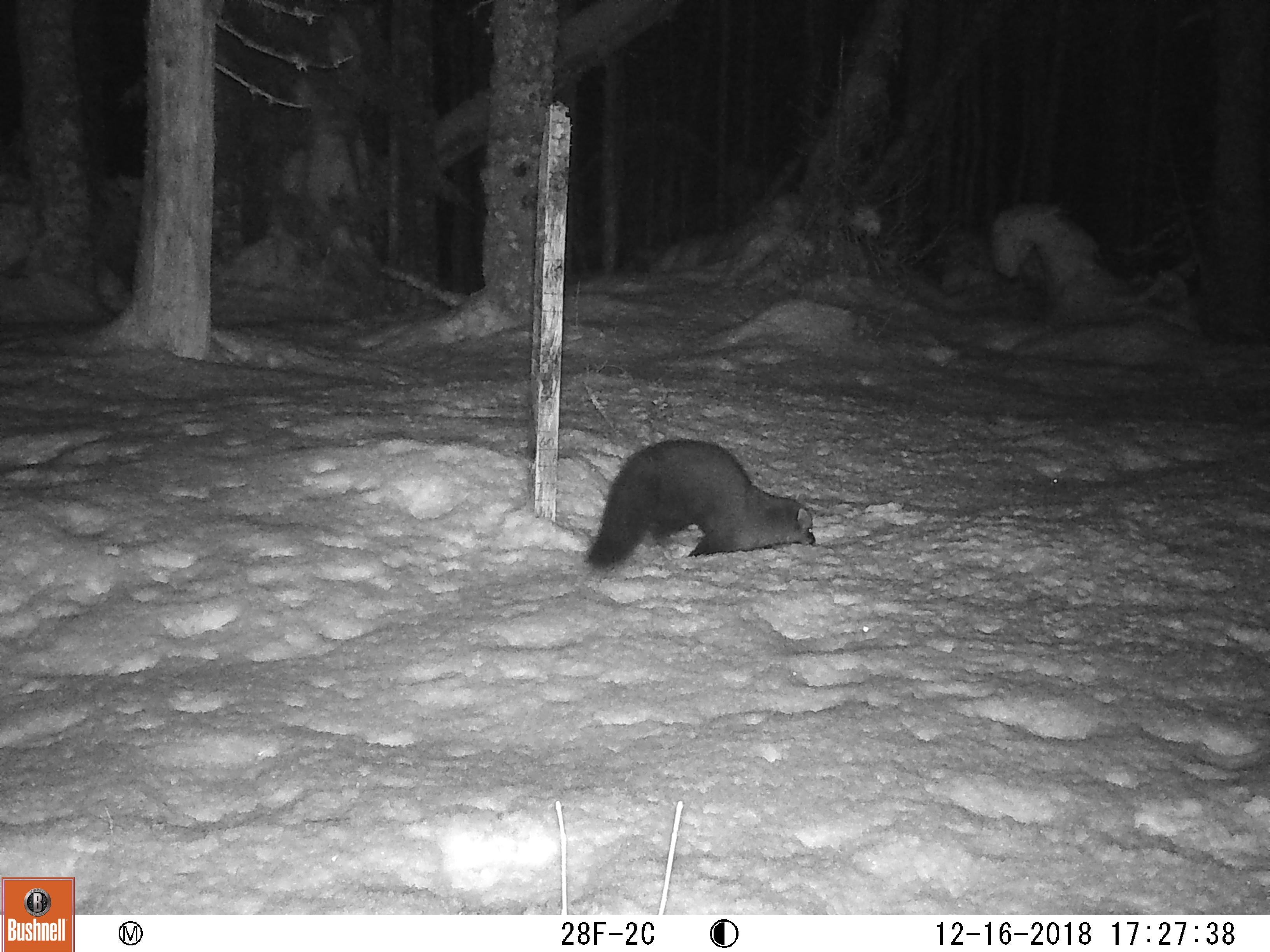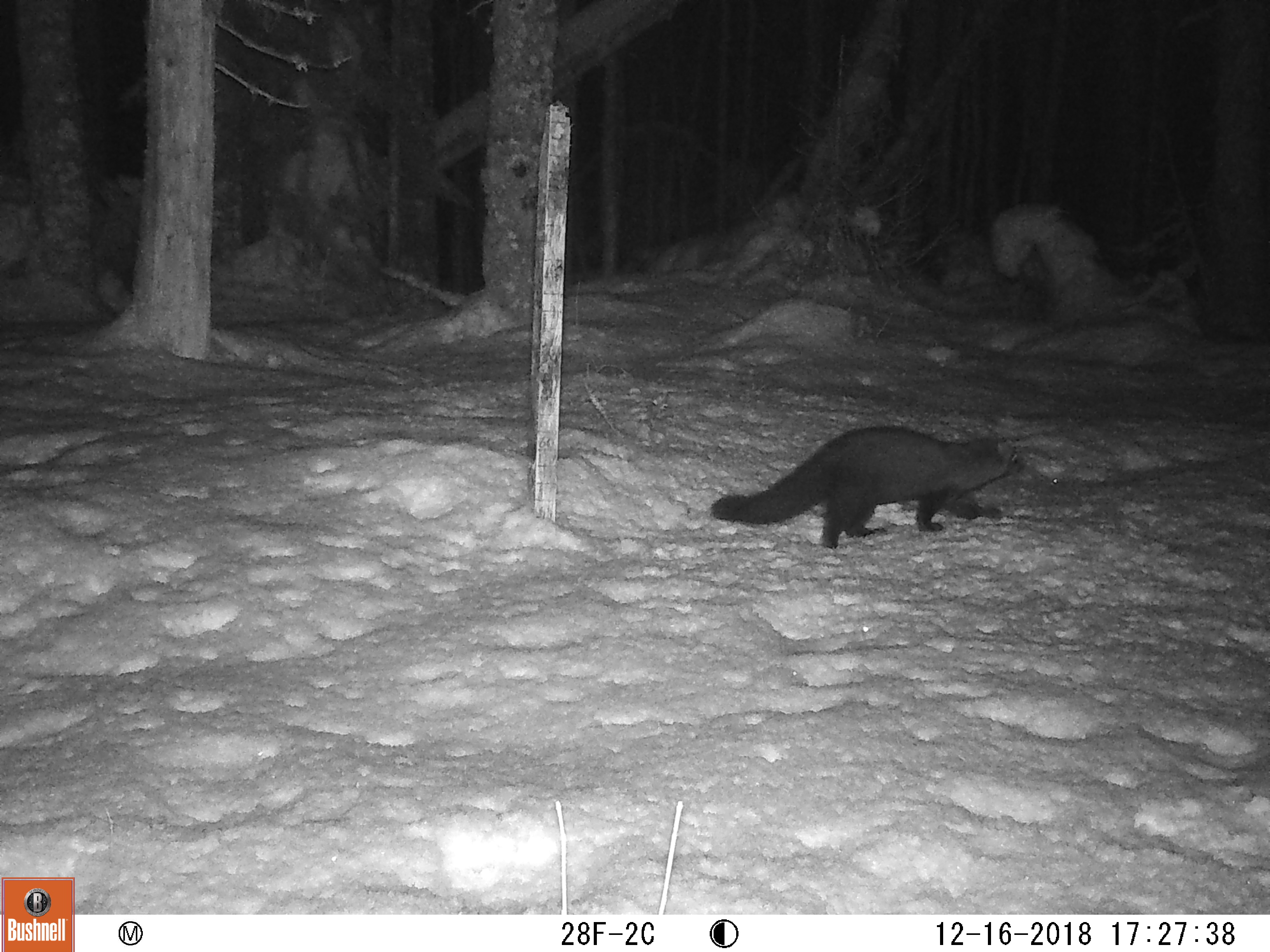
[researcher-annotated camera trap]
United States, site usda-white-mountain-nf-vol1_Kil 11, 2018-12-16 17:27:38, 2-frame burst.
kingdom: Animalia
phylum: Chordata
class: Mammalia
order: Carnivora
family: Mustelidae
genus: Pekania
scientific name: Pekania pennanti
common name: fisher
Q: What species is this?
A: Fisher (Pekania pennanti).